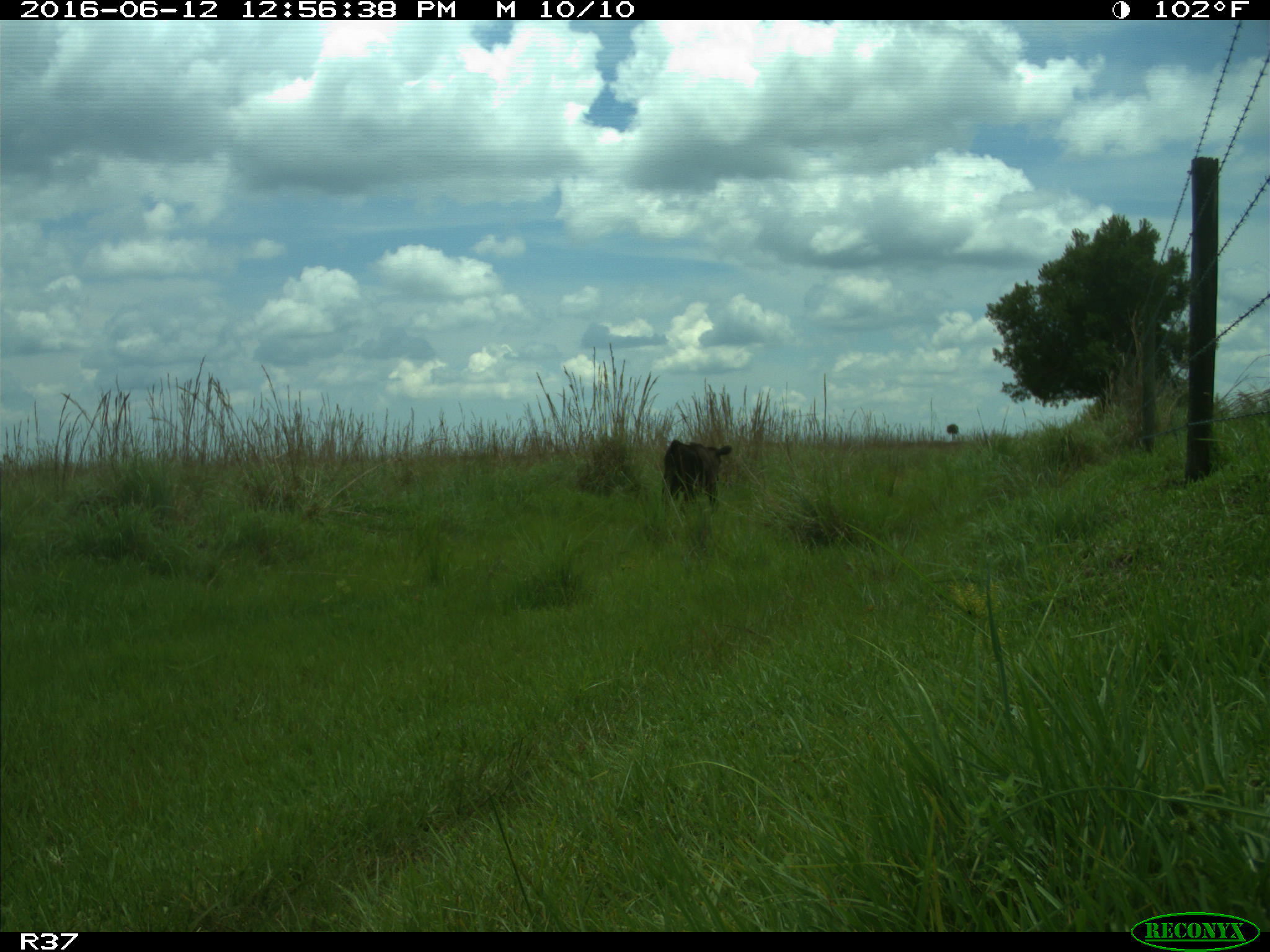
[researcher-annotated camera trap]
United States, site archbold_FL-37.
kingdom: Animalia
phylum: Chordata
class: Mammalia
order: Artiodactyla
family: Bovidae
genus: Bos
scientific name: Bos taurus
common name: domestic cow